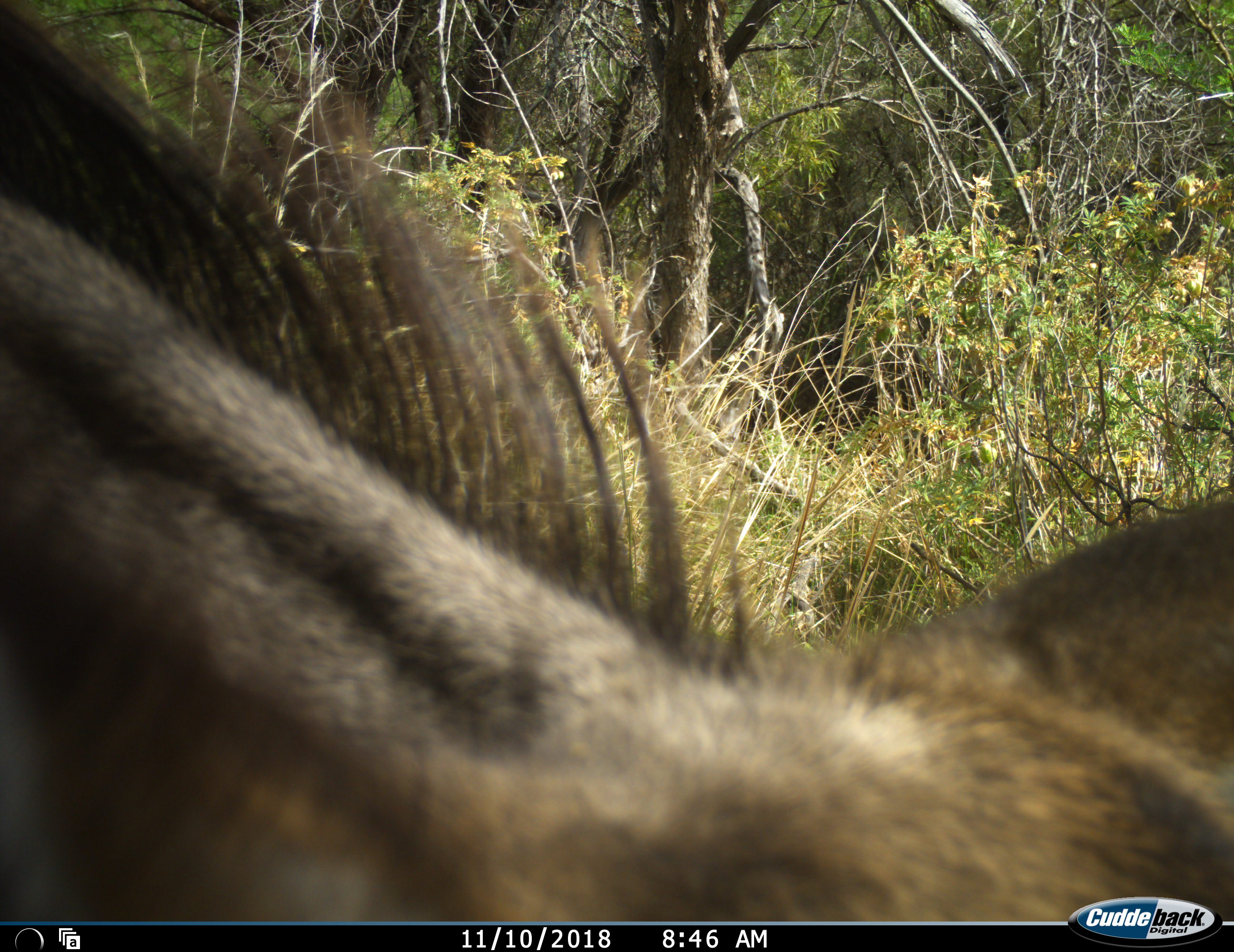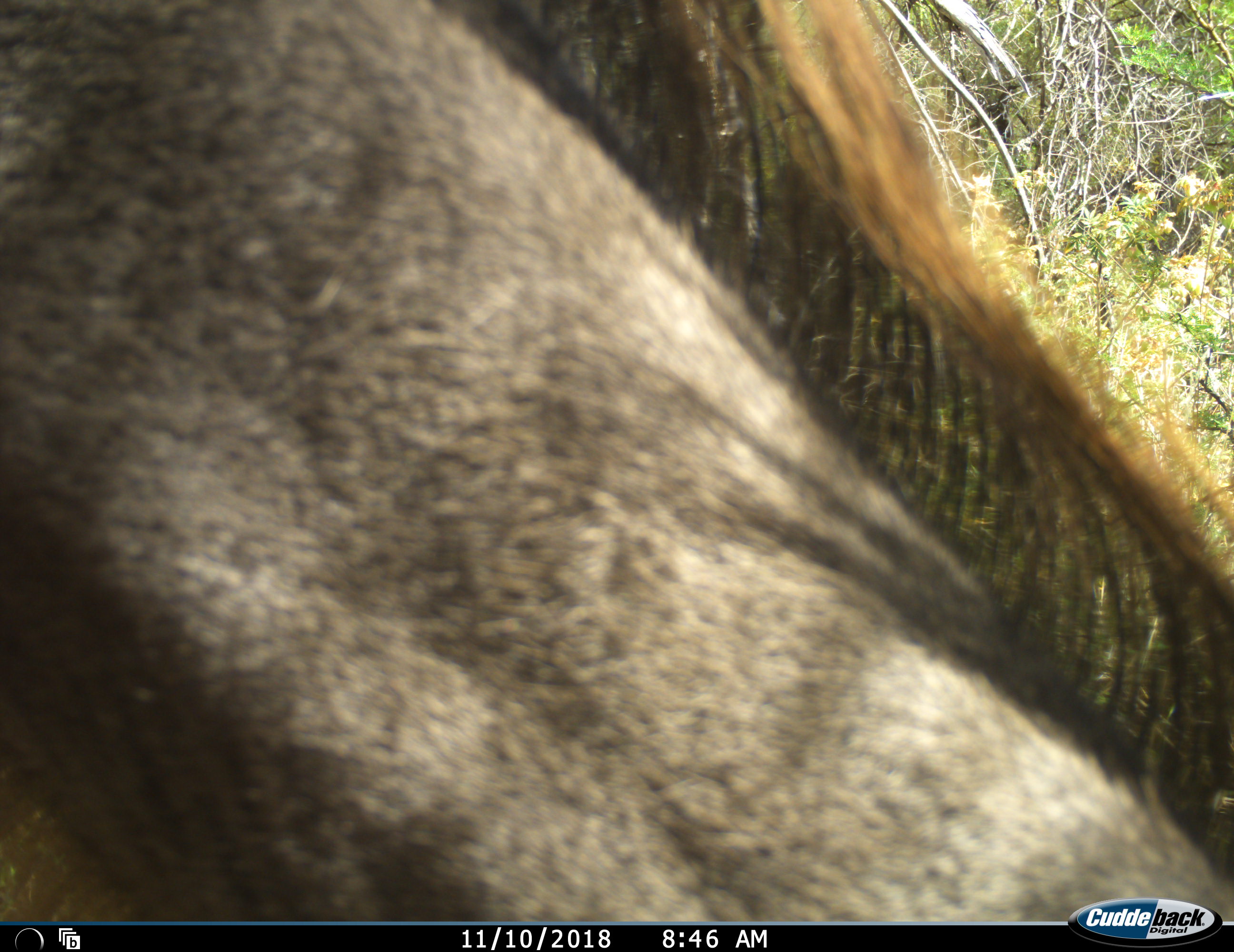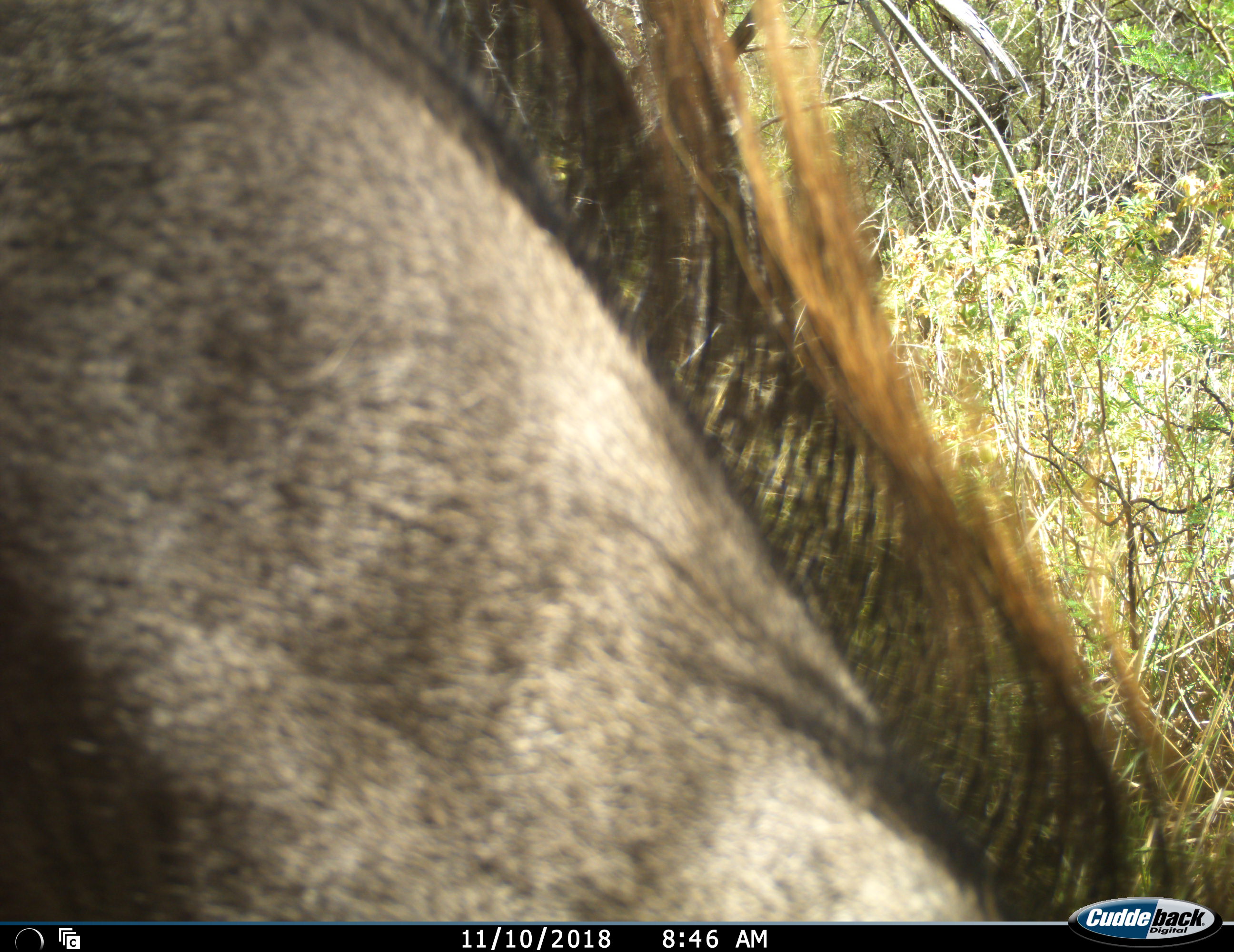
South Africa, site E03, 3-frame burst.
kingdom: Animalia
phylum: Chordata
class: Mammalia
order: Artiodactyla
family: Bovidae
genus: Tragelaphus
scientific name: Tragelaphus strepsiceros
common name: greater kudu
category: kudu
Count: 1.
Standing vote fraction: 33%.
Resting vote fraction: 0%.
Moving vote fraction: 22%.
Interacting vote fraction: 0%.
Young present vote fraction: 0%.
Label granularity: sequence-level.